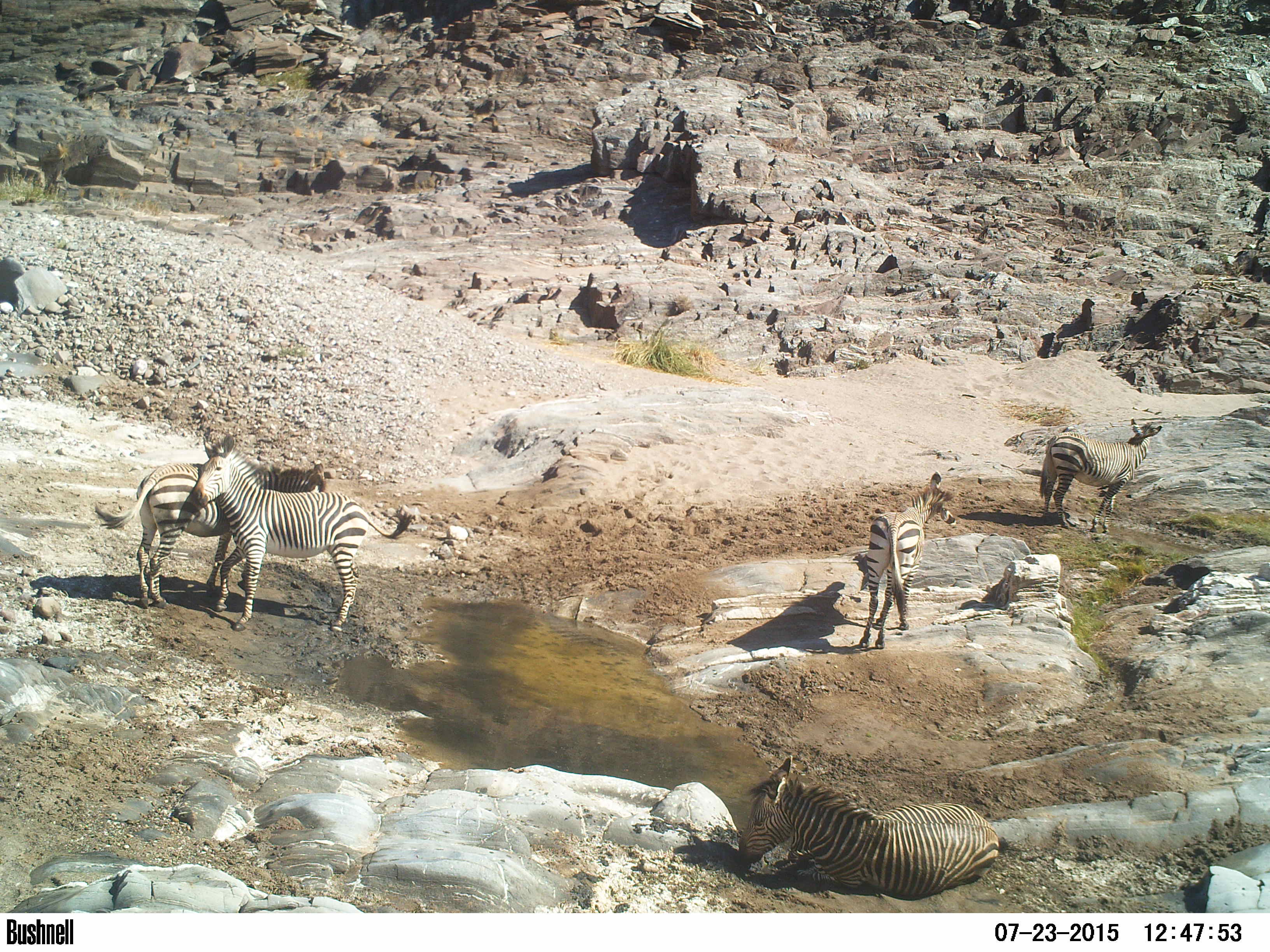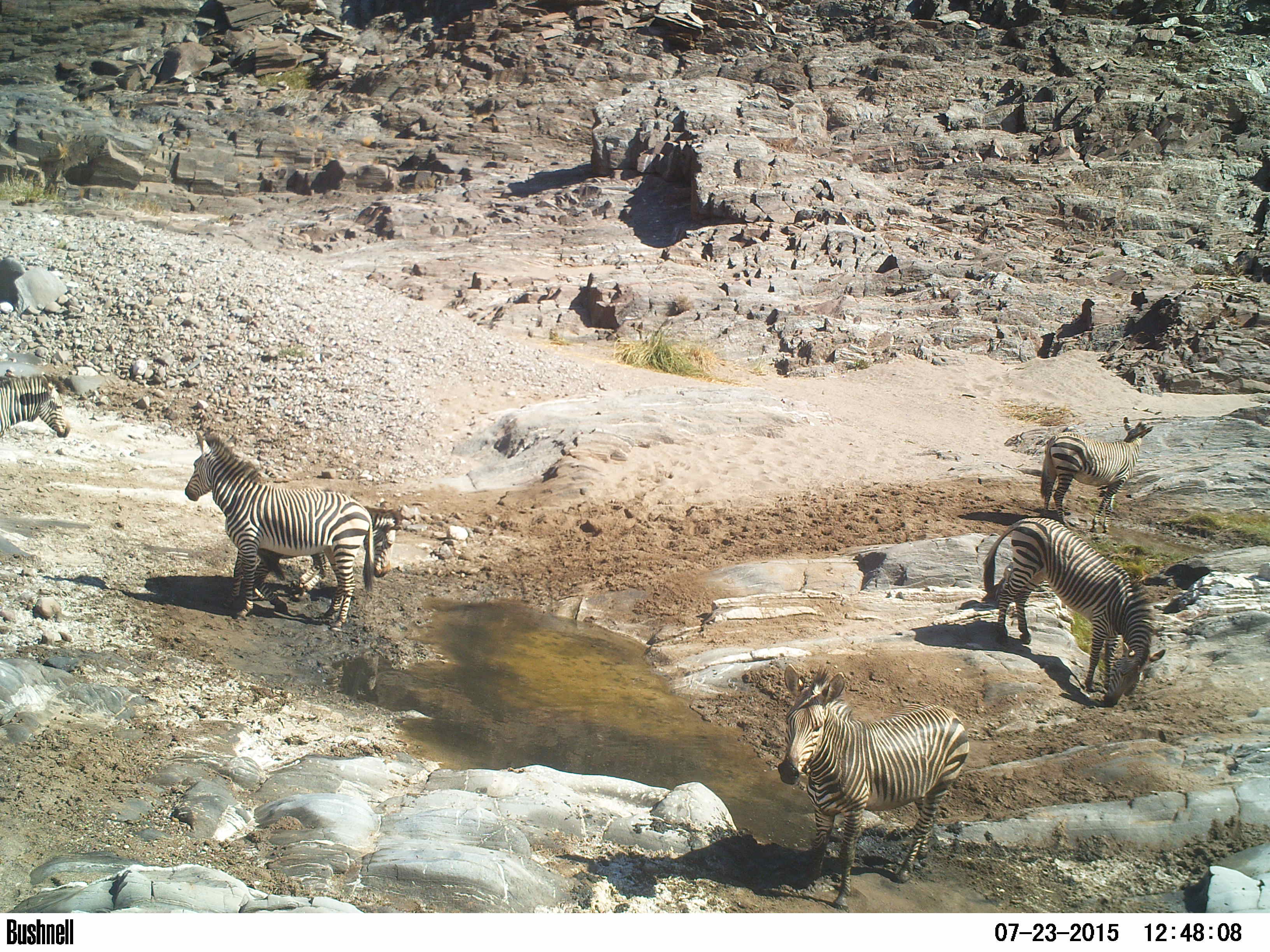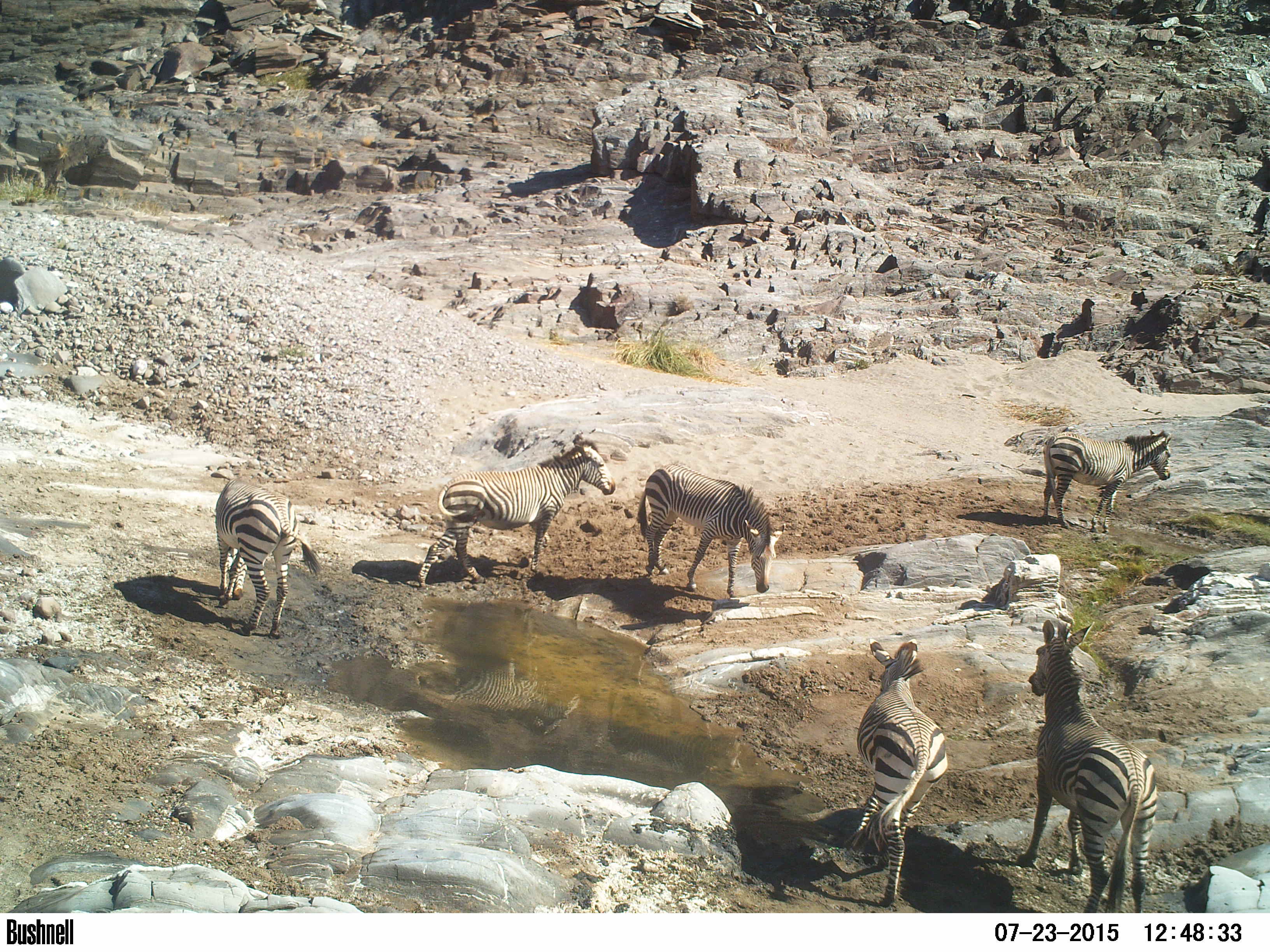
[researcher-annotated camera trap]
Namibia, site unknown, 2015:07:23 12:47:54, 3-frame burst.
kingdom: Animalia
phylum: Chordata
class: Mammalia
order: Perissodactyla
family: Equidae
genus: Equus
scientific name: Equus zebra hartmannae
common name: hartmann's mountain zebra